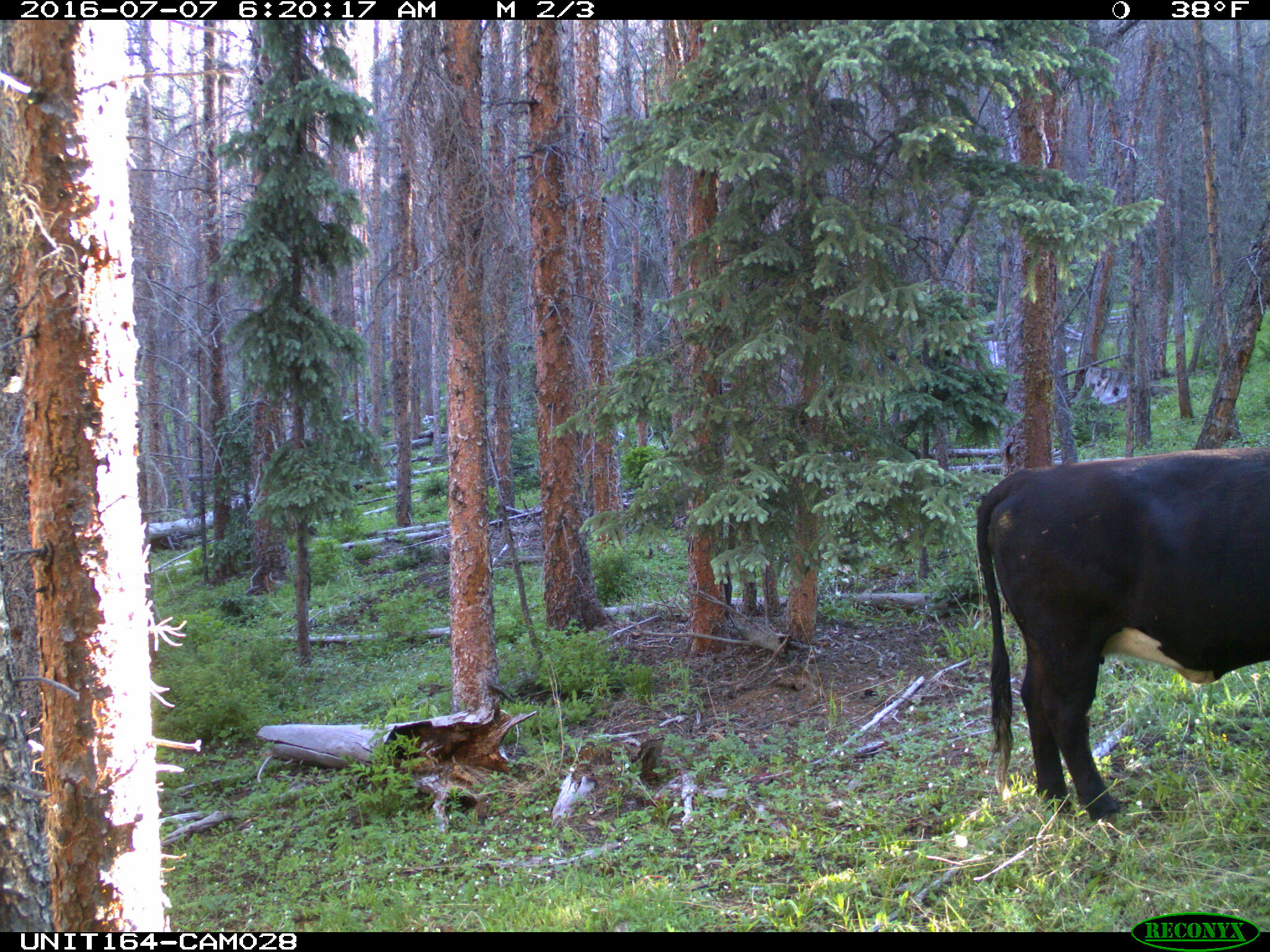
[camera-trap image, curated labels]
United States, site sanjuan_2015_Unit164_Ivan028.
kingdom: Animalia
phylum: Chordata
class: Mammalia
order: Artiodactyla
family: Bovidae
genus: Bos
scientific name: Bos taurus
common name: domestic cow